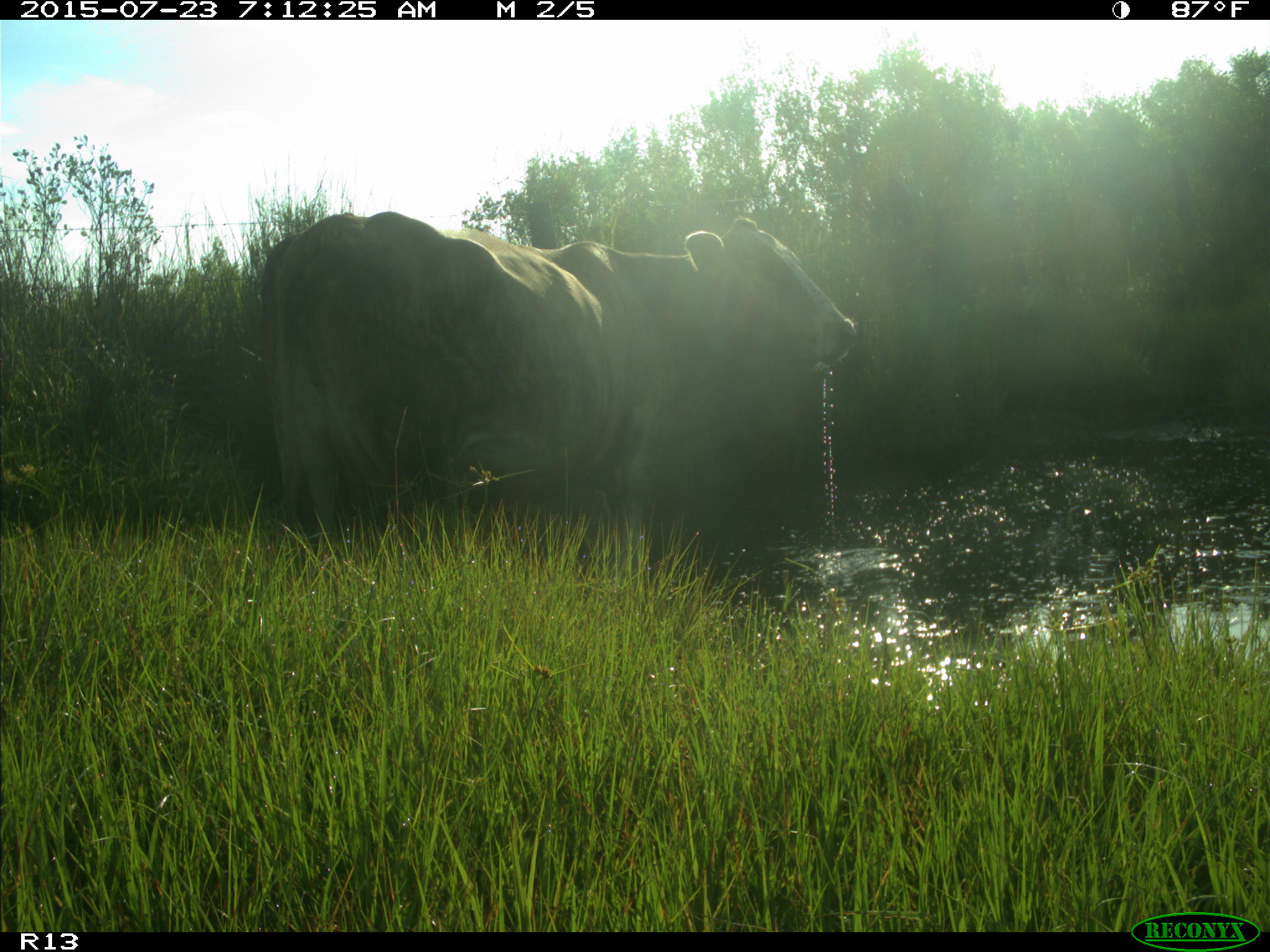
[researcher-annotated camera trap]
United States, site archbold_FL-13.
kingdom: Animalia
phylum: Chordata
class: Mammalia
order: Artiodactyla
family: Bovidae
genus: Bos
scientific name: Bos taurus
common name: domestic cow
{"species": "Bos taurus (domestic cow)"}